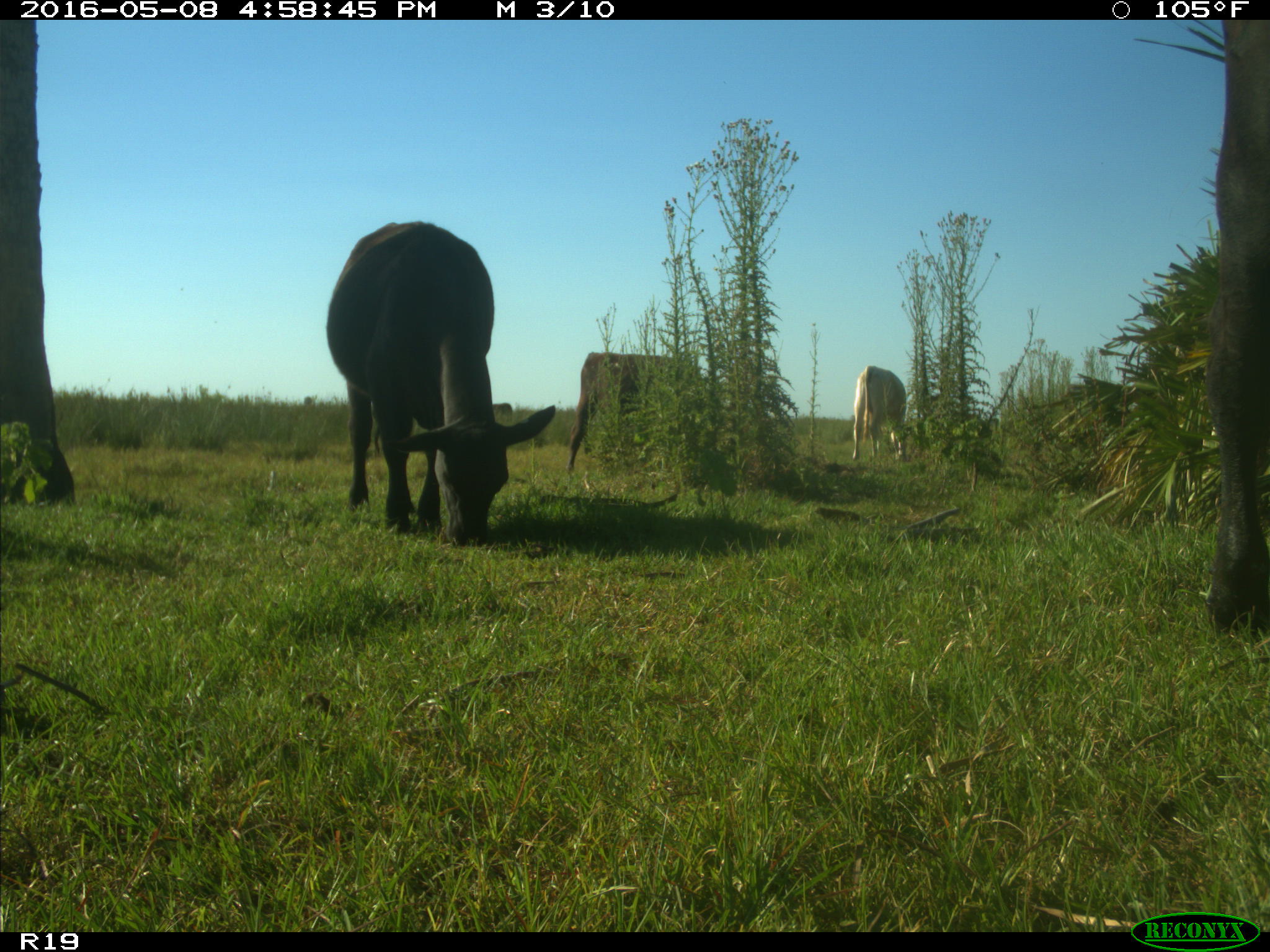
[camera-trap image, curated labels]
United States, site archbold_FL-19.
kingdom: Animalia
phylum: Chordata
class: Mammalia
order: Artiodactyla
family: Bovidae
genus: Bos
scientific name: Bos taurus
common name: domestic cow